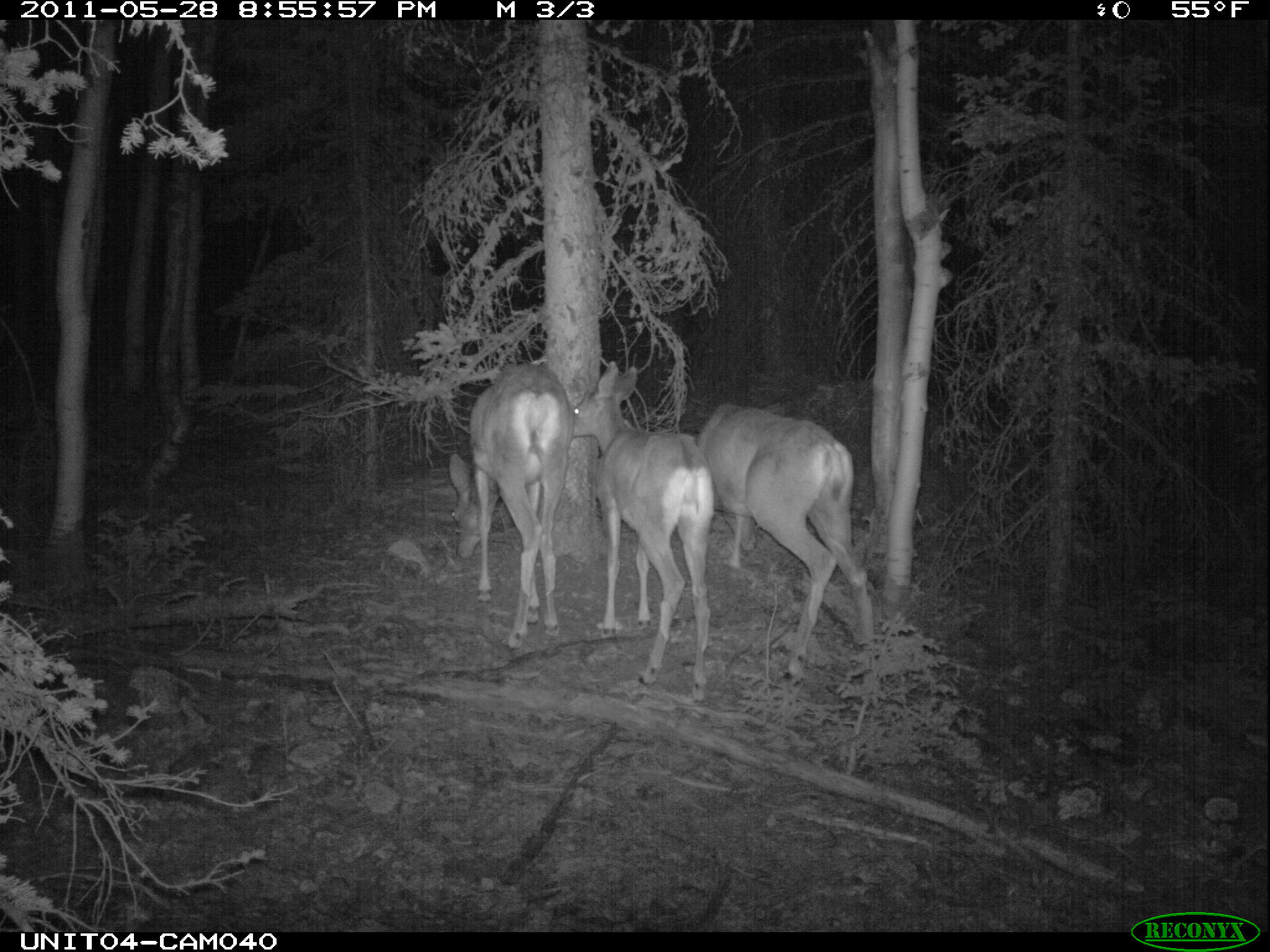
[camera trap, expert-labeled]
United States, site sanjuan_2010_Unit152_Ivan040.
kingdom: Animalia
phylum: Chordata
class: Mammalia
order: Artiodactyla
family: Cervidae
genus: Odocoileus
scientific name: Odocoileus hemionus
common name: mule deer